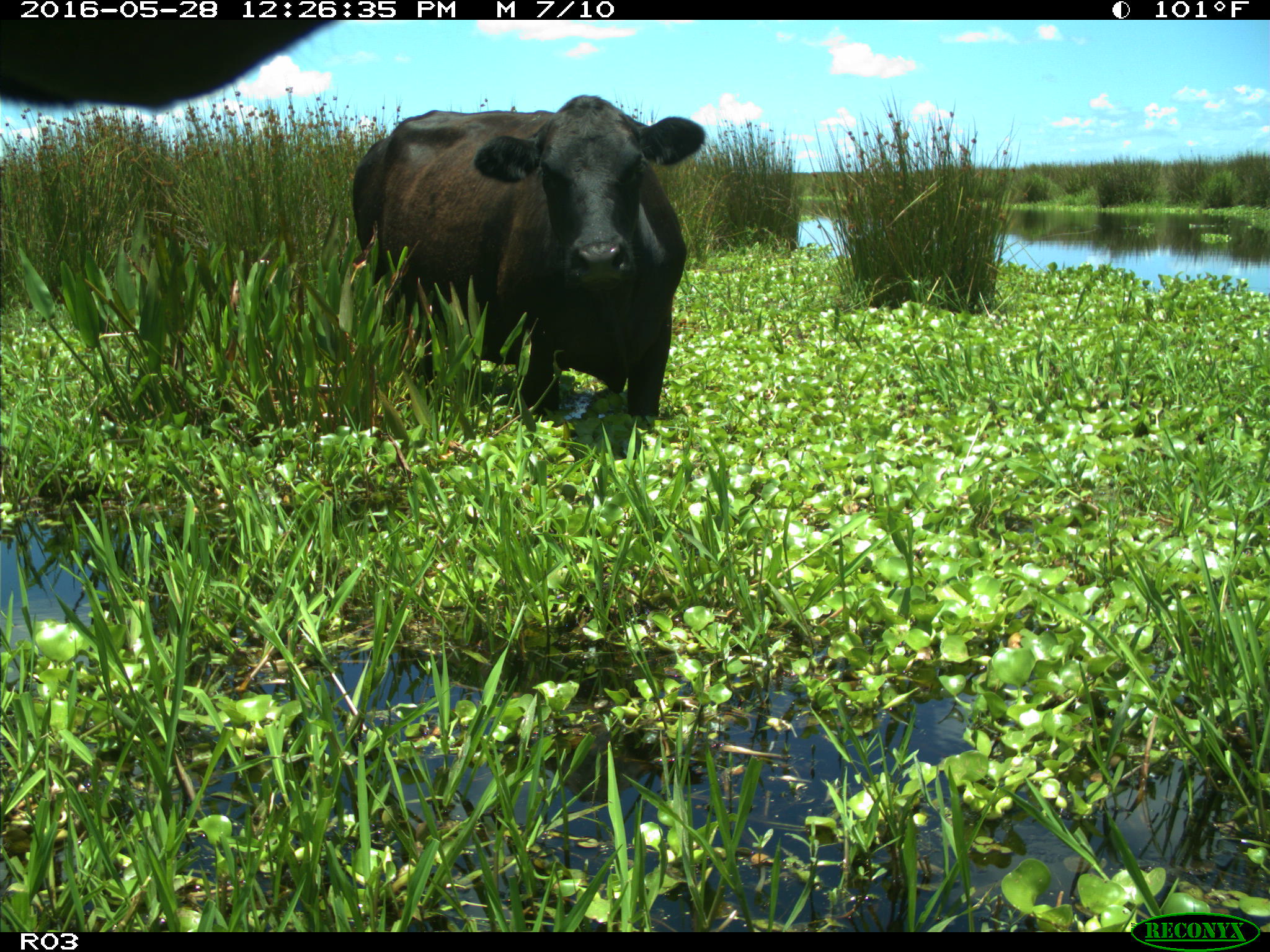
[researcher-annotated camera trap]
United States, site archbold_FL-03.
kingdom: Animalia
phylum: Chordata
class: Mammalia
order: Artiodactyla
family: Bovidae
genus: Bos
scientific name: Bos taurus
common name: domestic cow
Bos taurus (domestic cow).